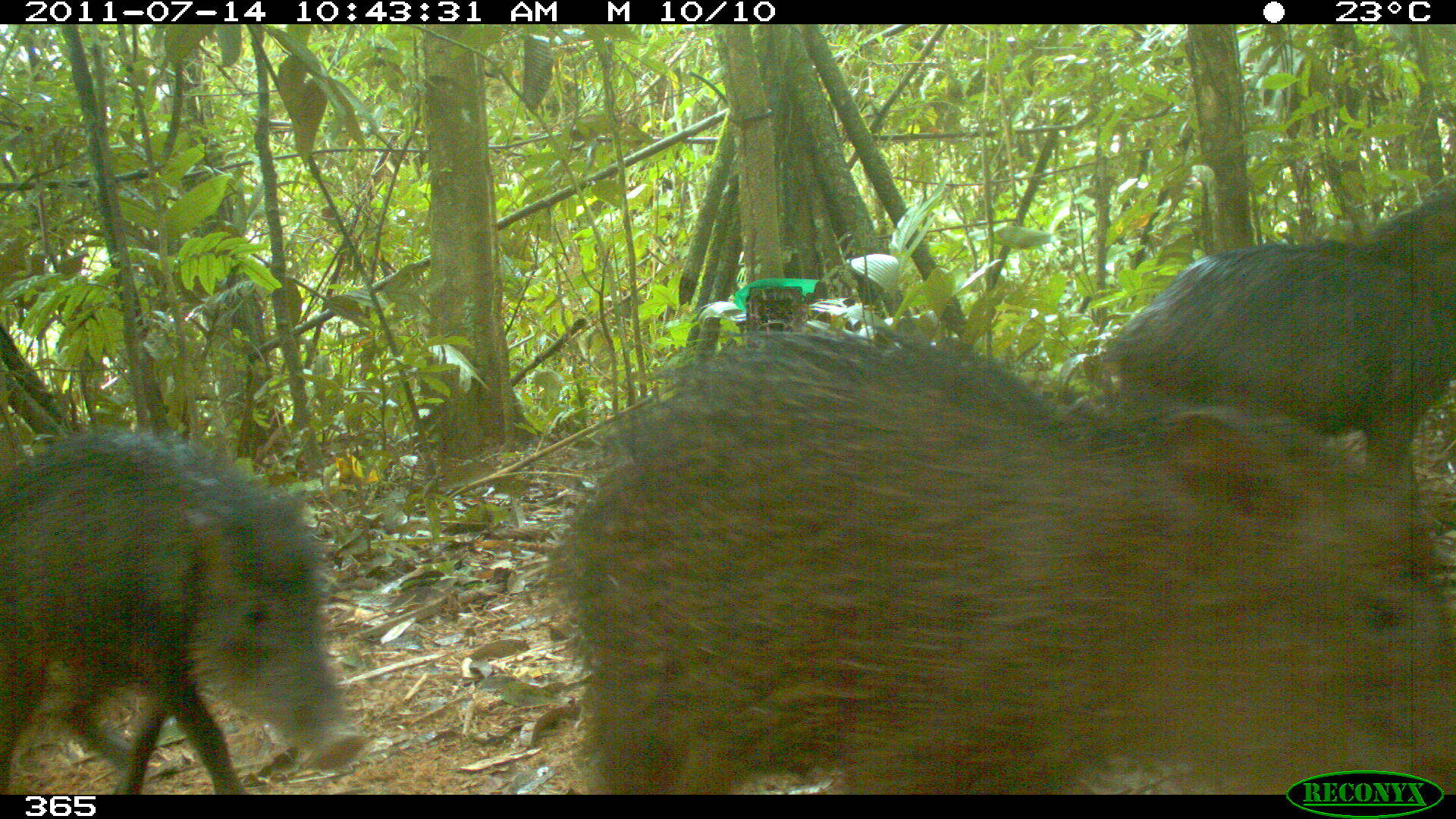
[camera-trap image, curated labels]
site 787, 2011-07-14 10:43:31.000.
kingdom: Animalia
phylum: Chordata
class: Mammalia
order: Artiodactyla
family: Tayassuidae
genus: Tayassu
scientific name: Tayassu pecari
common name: white-lipped peccary